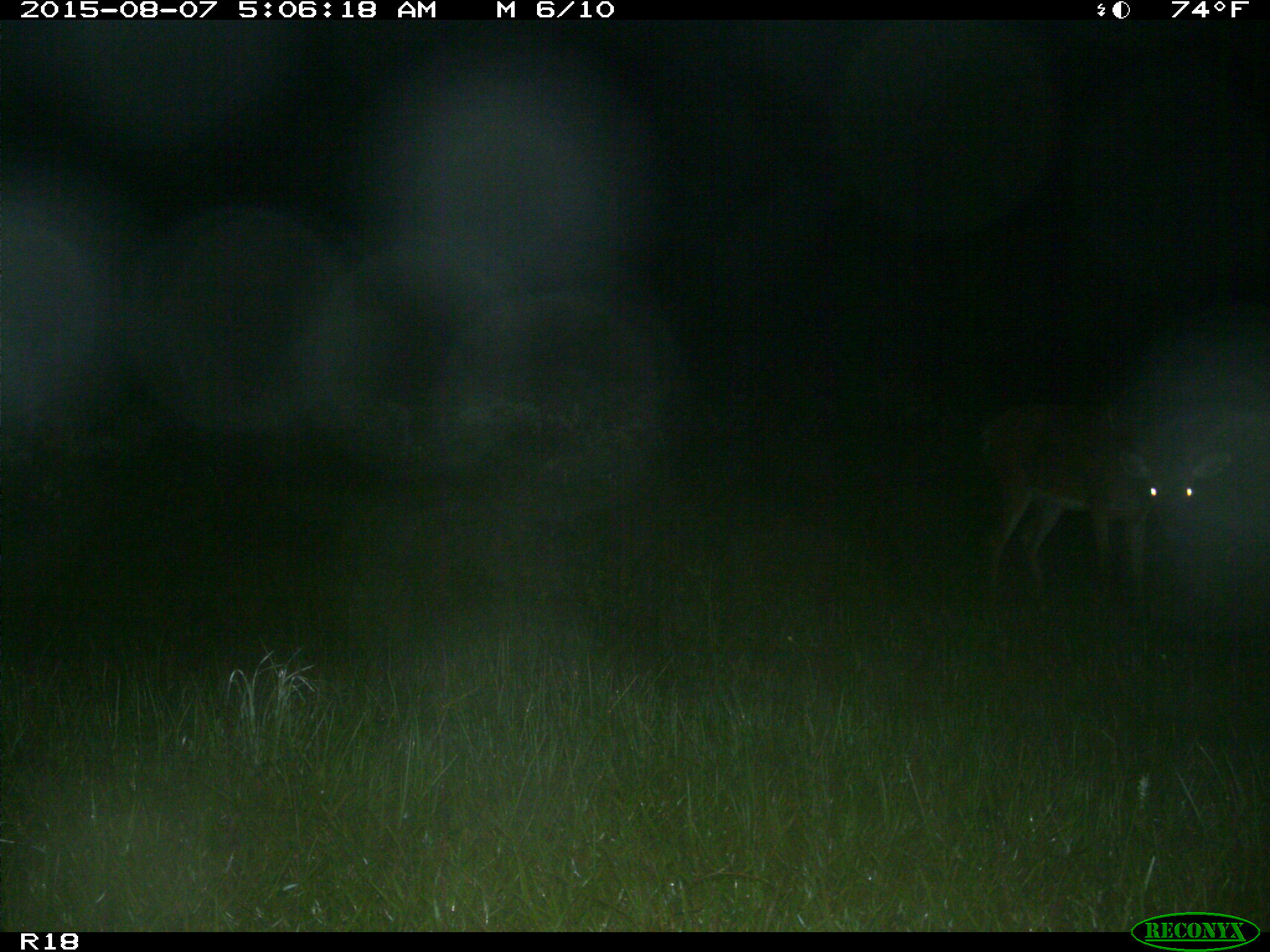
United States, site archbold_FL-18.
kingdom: Animalia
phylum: Chordata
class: Mammalia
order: Artiodactyla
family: Cervidae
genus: Odocoileus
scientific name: Odocoileus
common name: deer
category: unidentified deer